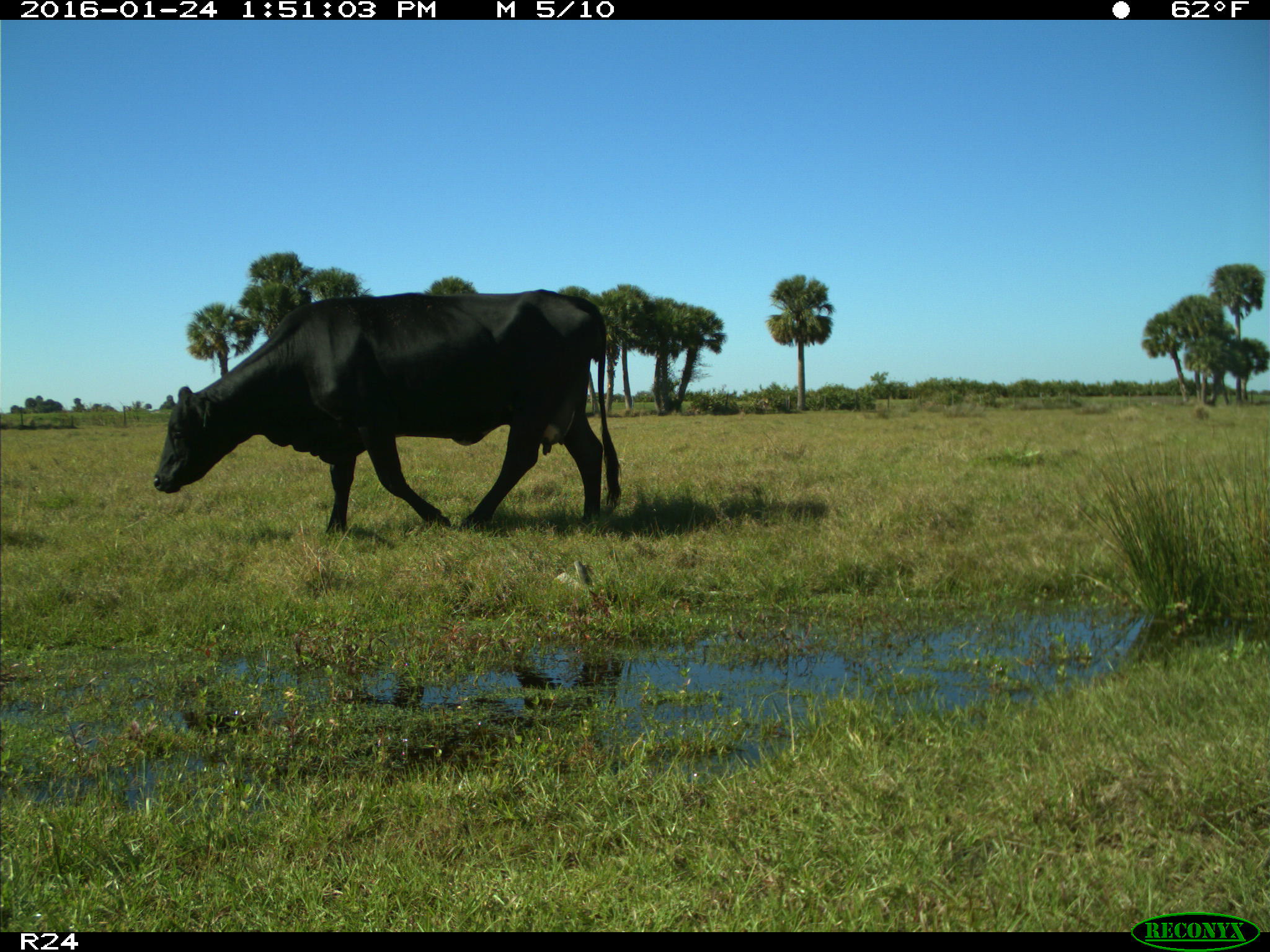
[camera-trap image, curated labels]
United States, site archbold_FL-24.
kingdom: Animalia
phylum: Chordata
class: Mammalia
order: Artiodactyla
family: Bovidae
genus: Bos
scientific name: Bos taurus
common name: domestic cow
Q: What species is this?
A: Bos taurus (domestic cow).